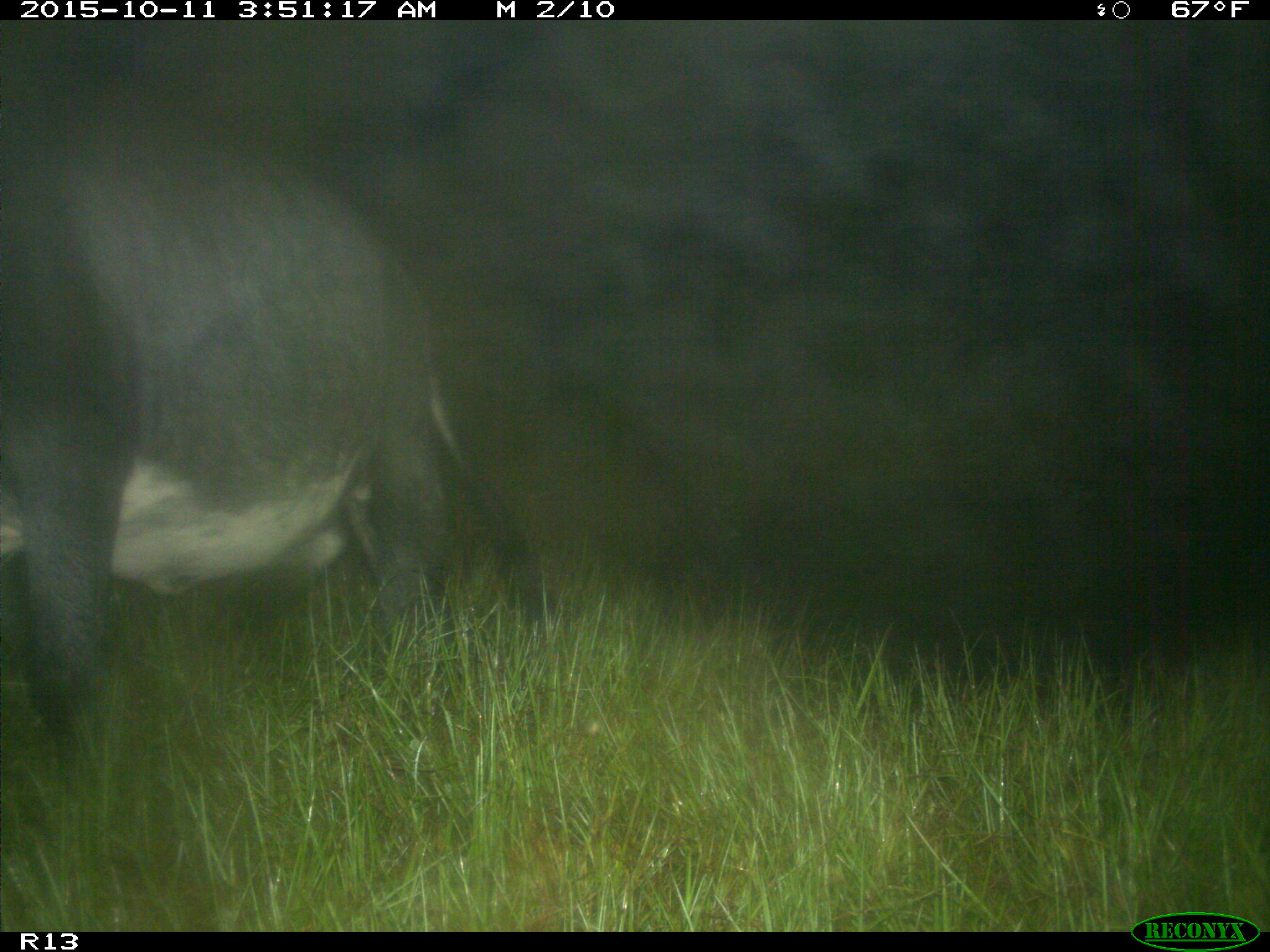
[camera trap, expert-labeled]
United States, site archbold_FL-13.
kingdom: Animalia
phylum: Chordata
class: Mammalia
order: Artiodactyla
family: Bovidae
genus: Bos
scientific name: Bos taurus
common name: domestic cow